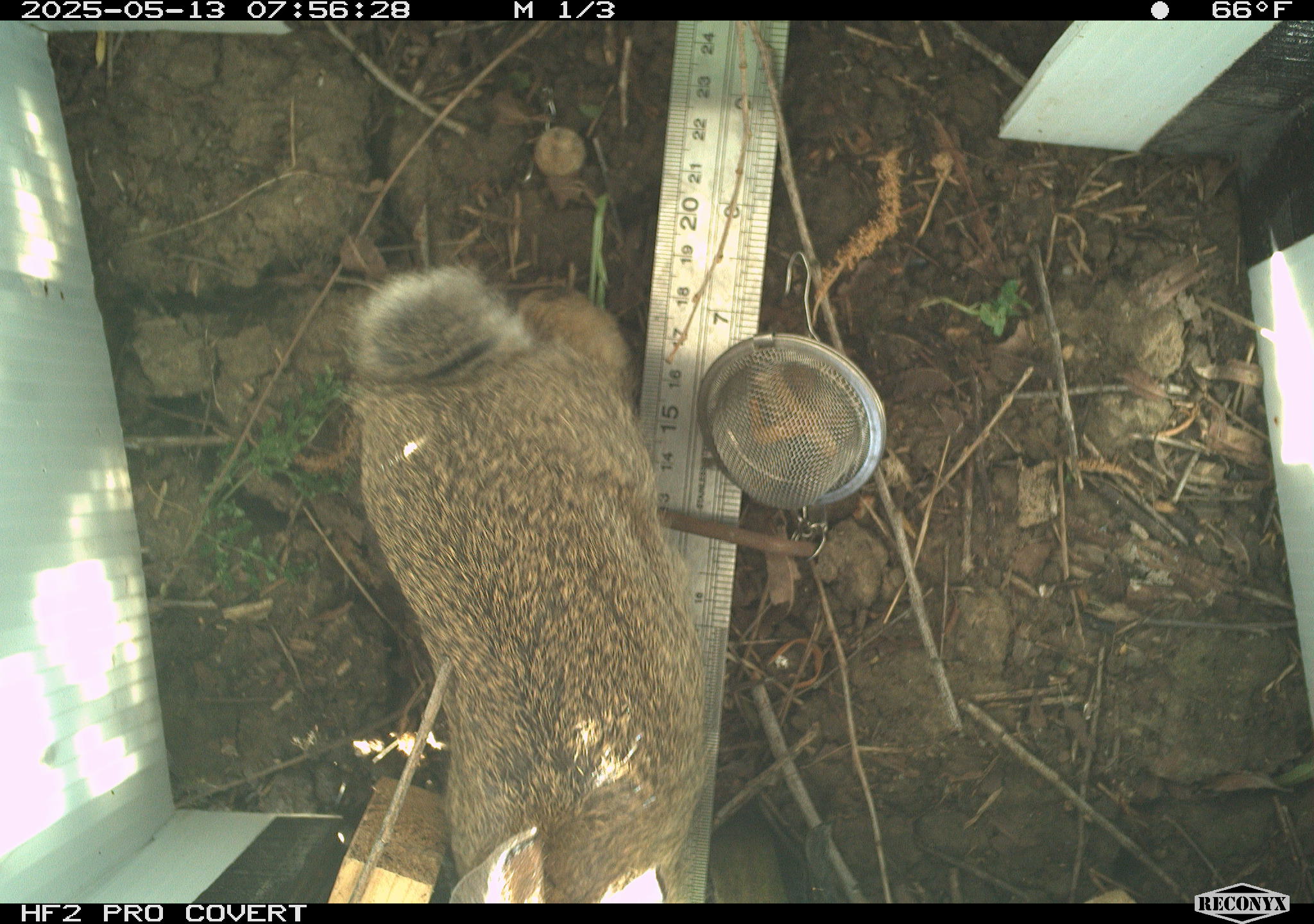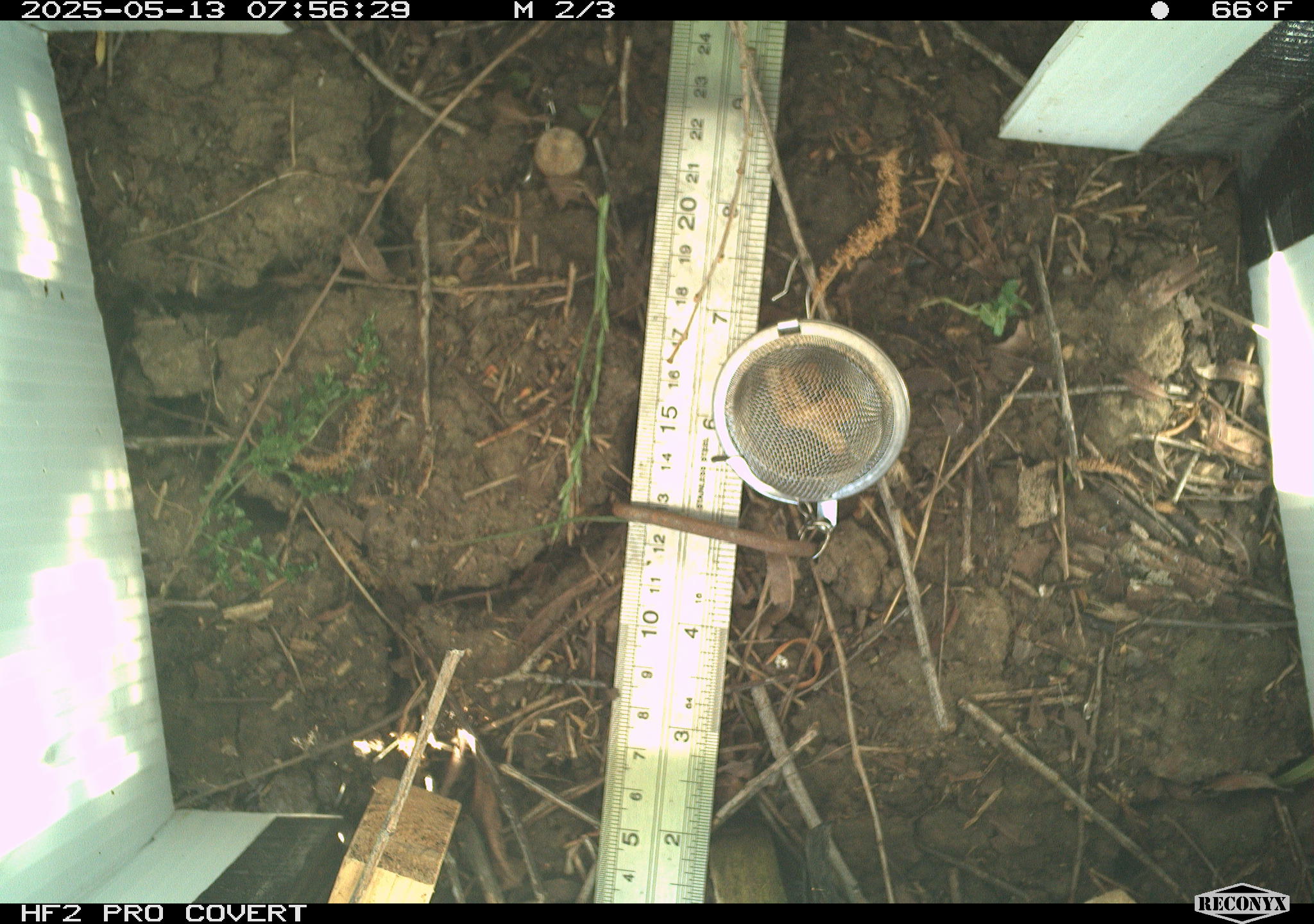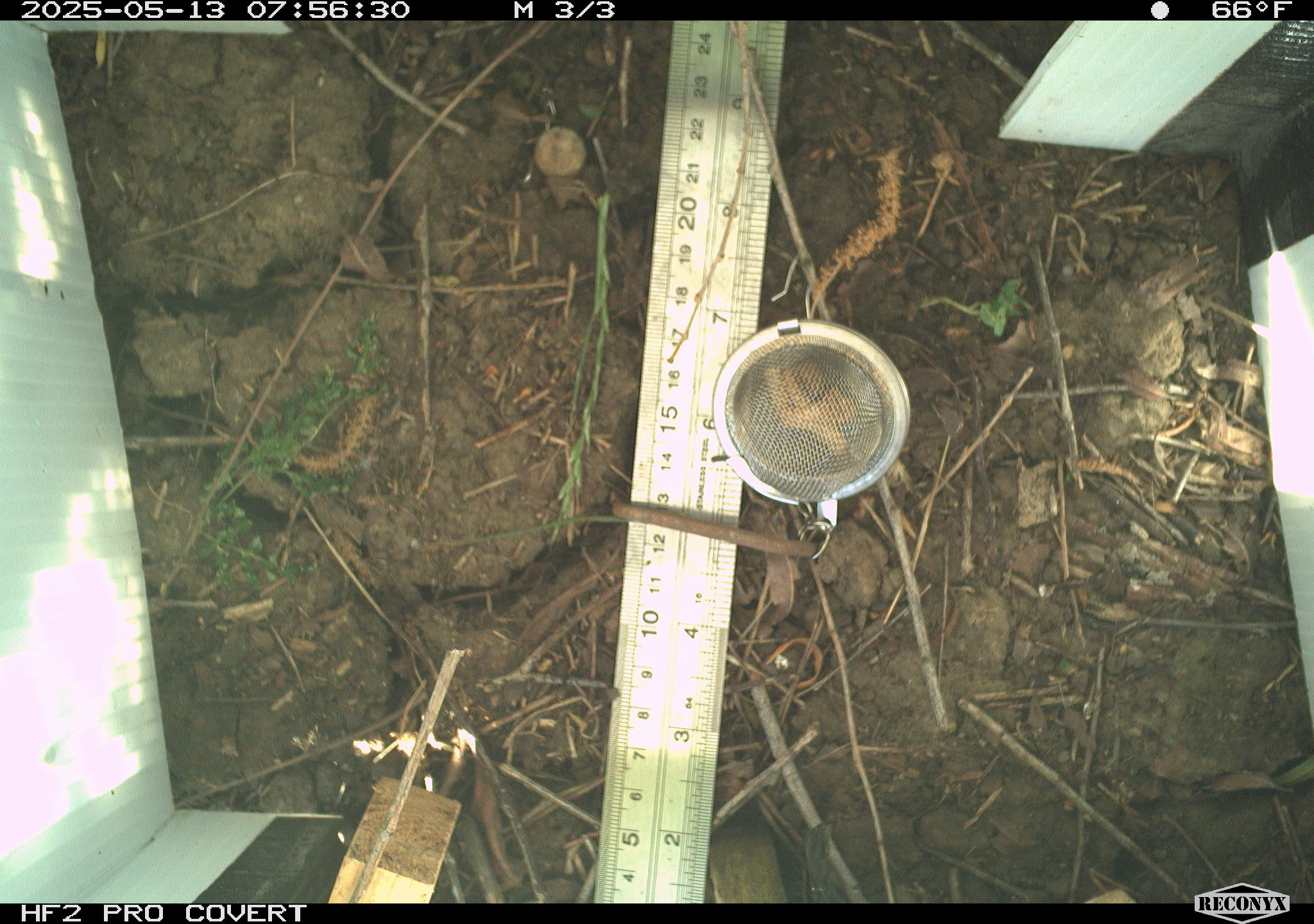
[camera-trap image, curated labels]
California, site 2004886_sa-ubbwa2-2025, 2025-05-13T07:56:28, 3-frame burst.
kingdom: Animalia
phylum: Chordata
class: Mammalia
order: Lagomorpha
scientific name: Lagomorpha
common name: hares, rabbits, and pikas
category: lagomorpha order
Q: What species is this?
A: Lagomorpha order (hares, rabbits, and pikas) (Lagomorpha).